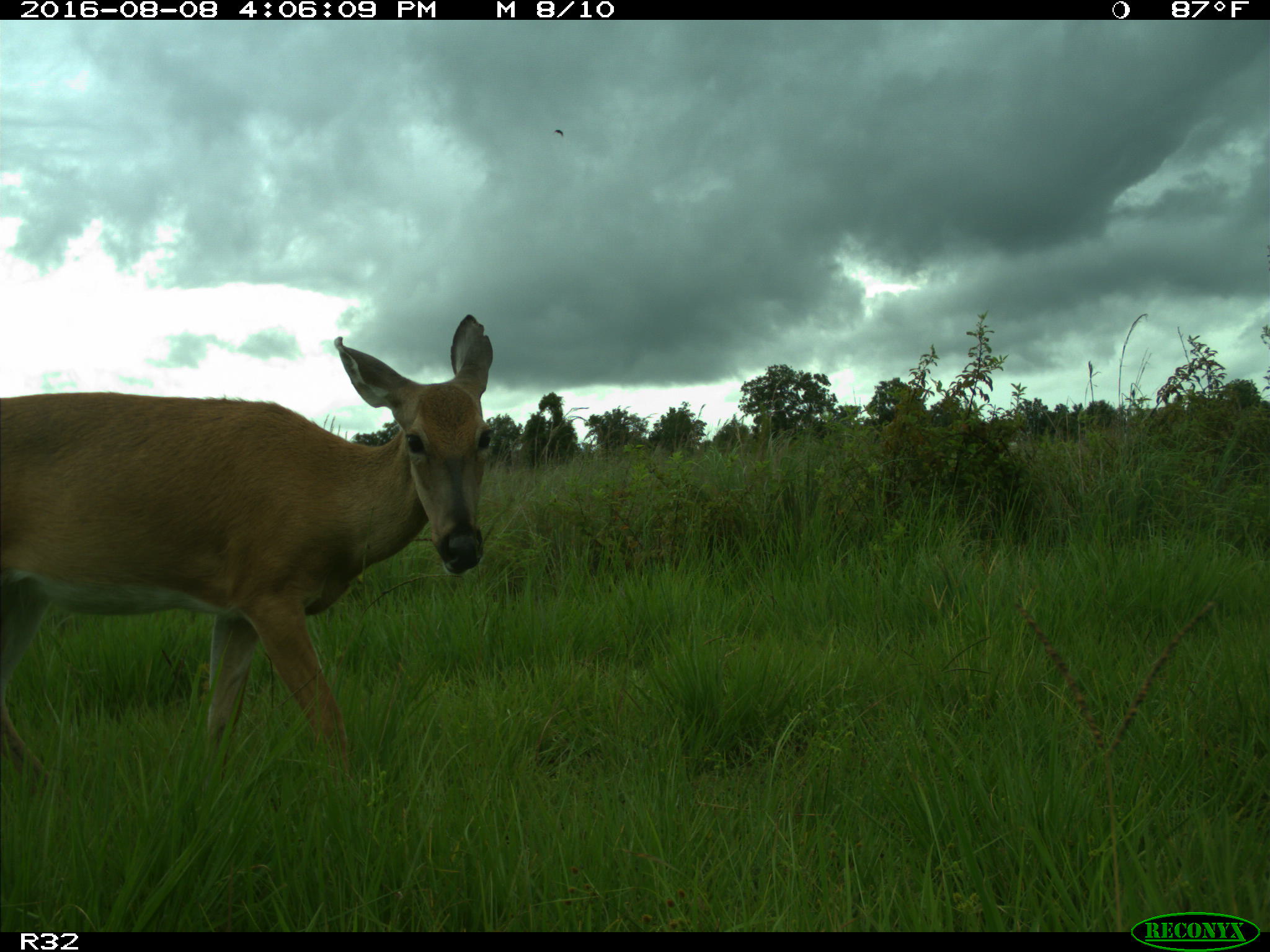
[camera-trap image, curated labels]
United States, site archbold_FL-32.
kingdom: Animalia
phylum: Chordata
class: Mammalia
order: Artiodactyla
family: Cervidae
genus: Odocoileus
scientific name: Odocoileus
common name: deer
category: unidentified deer